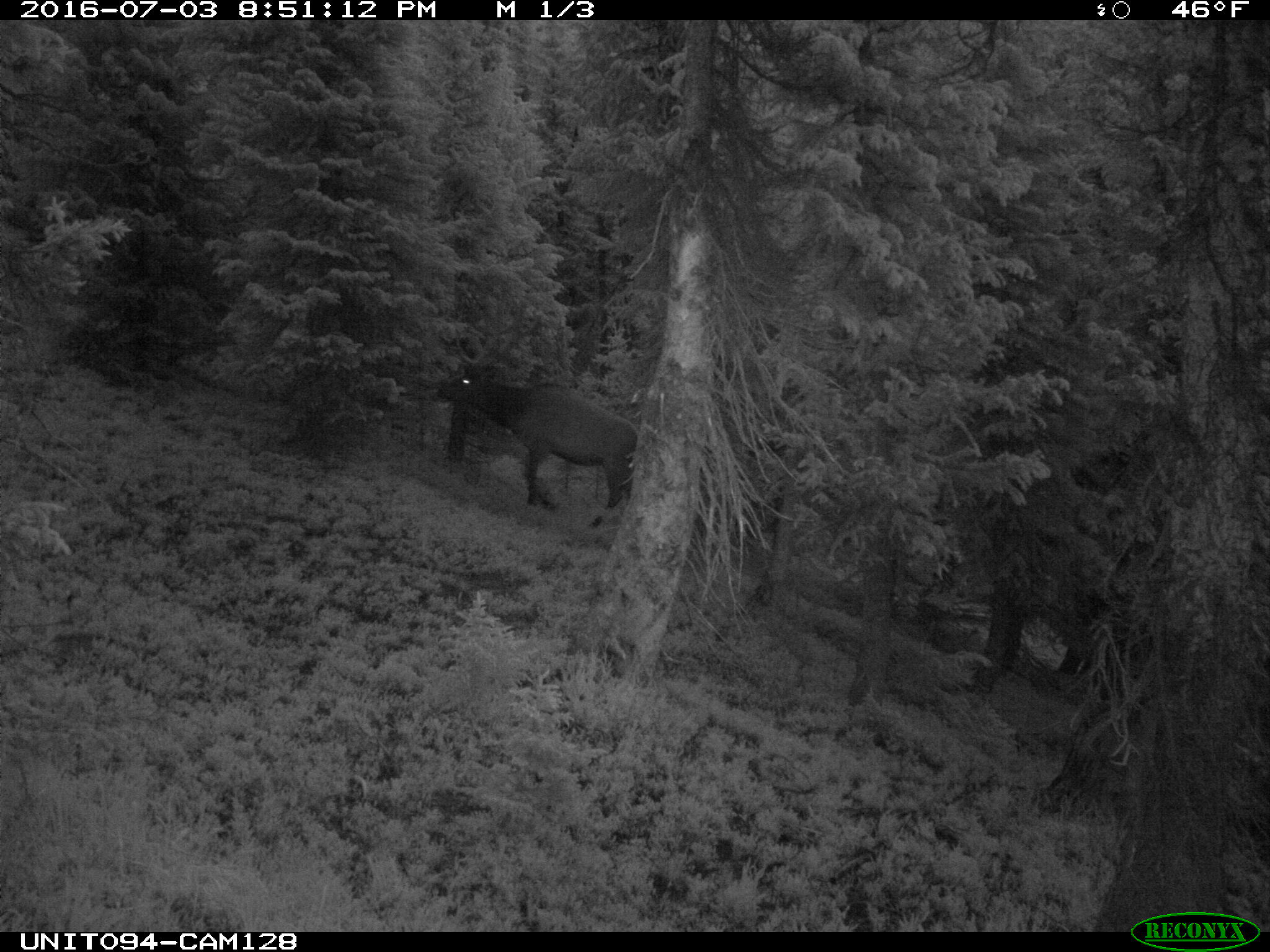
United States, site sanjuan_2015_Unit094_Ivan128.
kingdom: Animalia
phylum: Chordata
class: Mammalia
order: Artiodactyla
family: Cervidae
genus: Cervus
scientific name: Cervus elaphus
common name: red deer